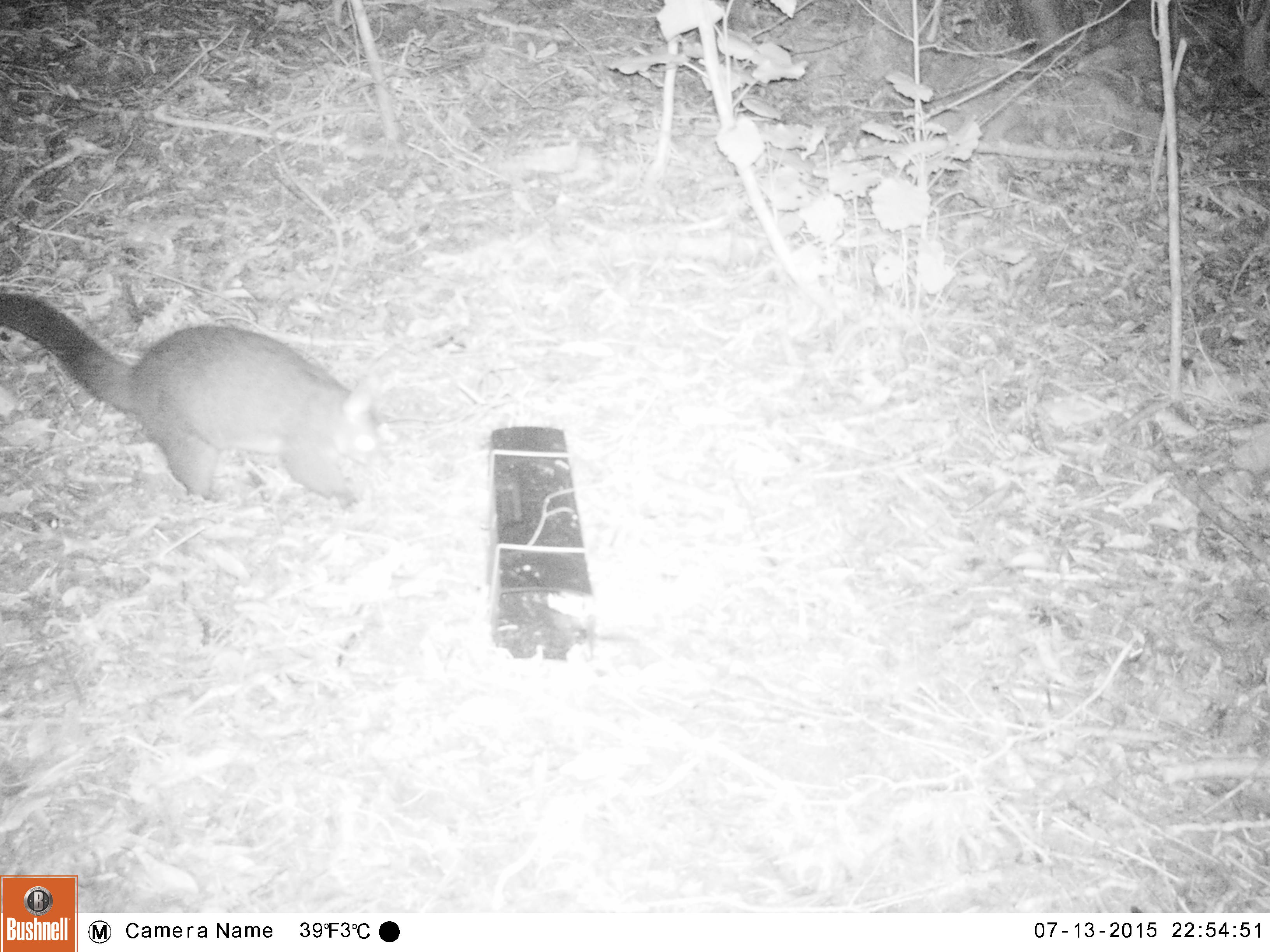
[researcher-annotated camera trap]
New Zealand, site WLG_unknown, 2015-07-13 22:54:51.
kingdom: Animalia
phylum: Chordata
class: Mammalia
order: Diprotodontia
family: Phalangeridae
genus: Trichosurus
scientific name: Trichosurus vulpecula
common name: common brushtail possum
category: possum